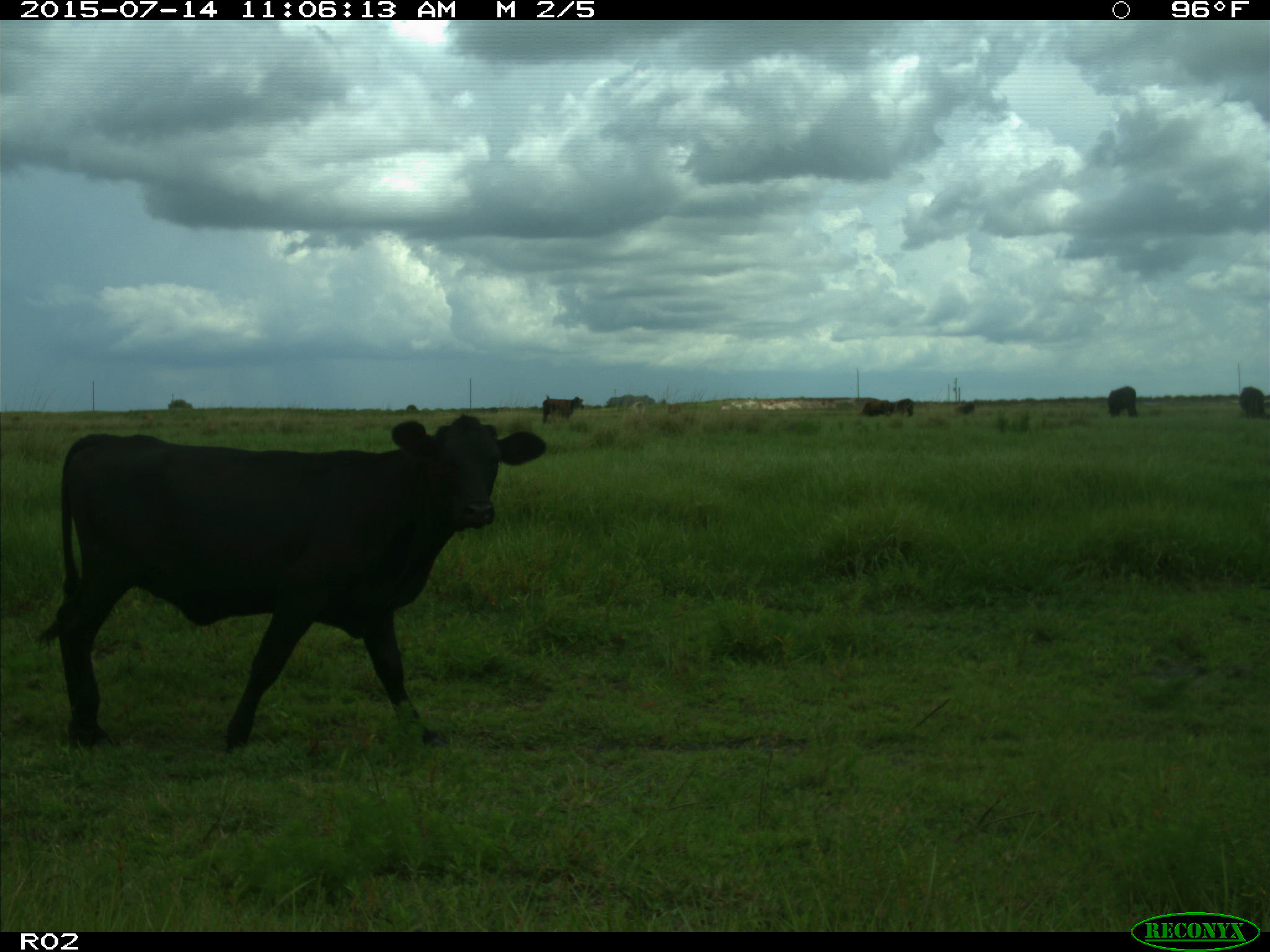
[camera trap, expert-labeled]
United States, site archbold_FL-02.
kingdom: Animalia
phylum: Chordata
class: Mammalia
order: Artiodactyla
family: Bovidae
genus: Bos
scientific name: Bos taurus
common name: domestic cow